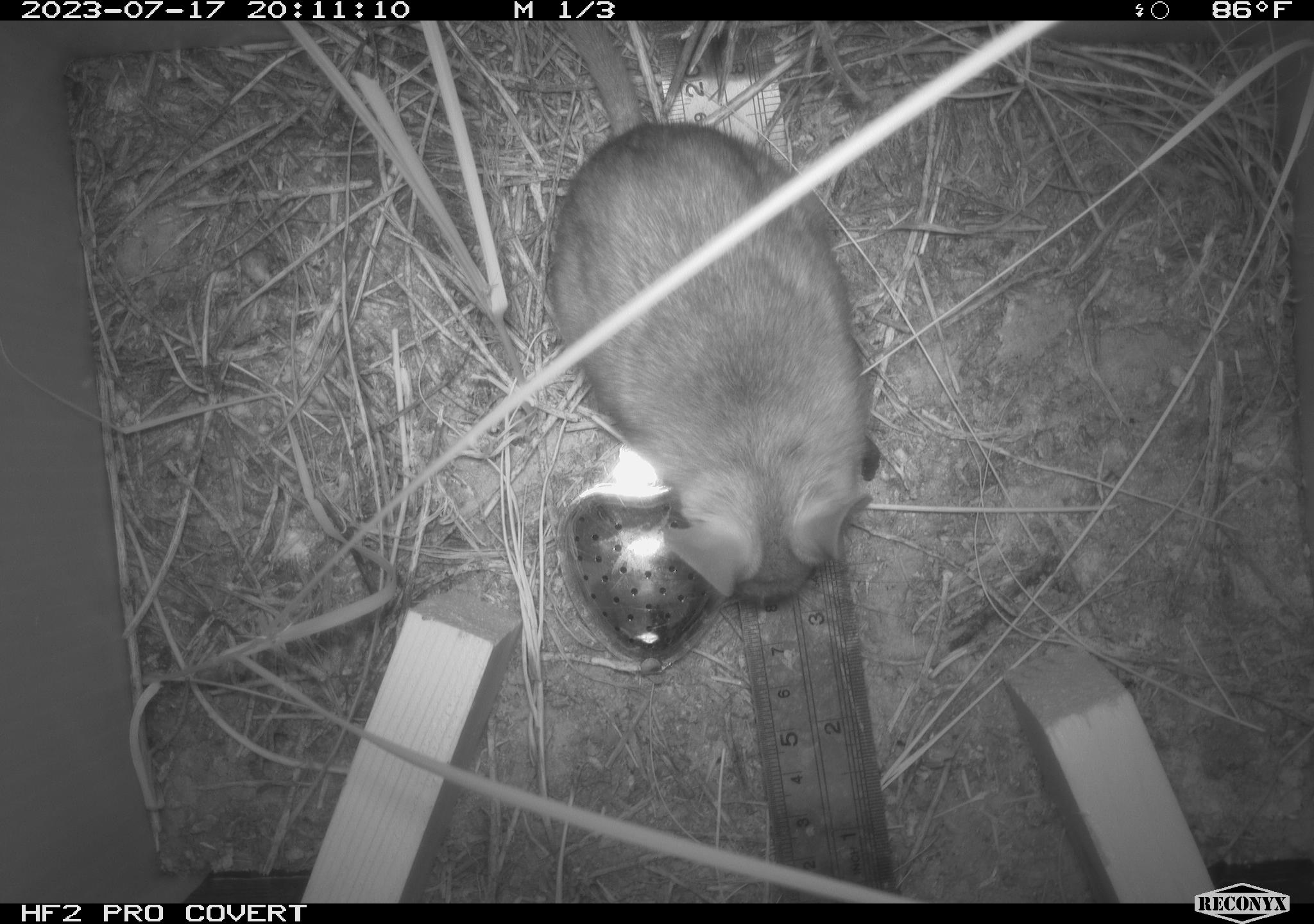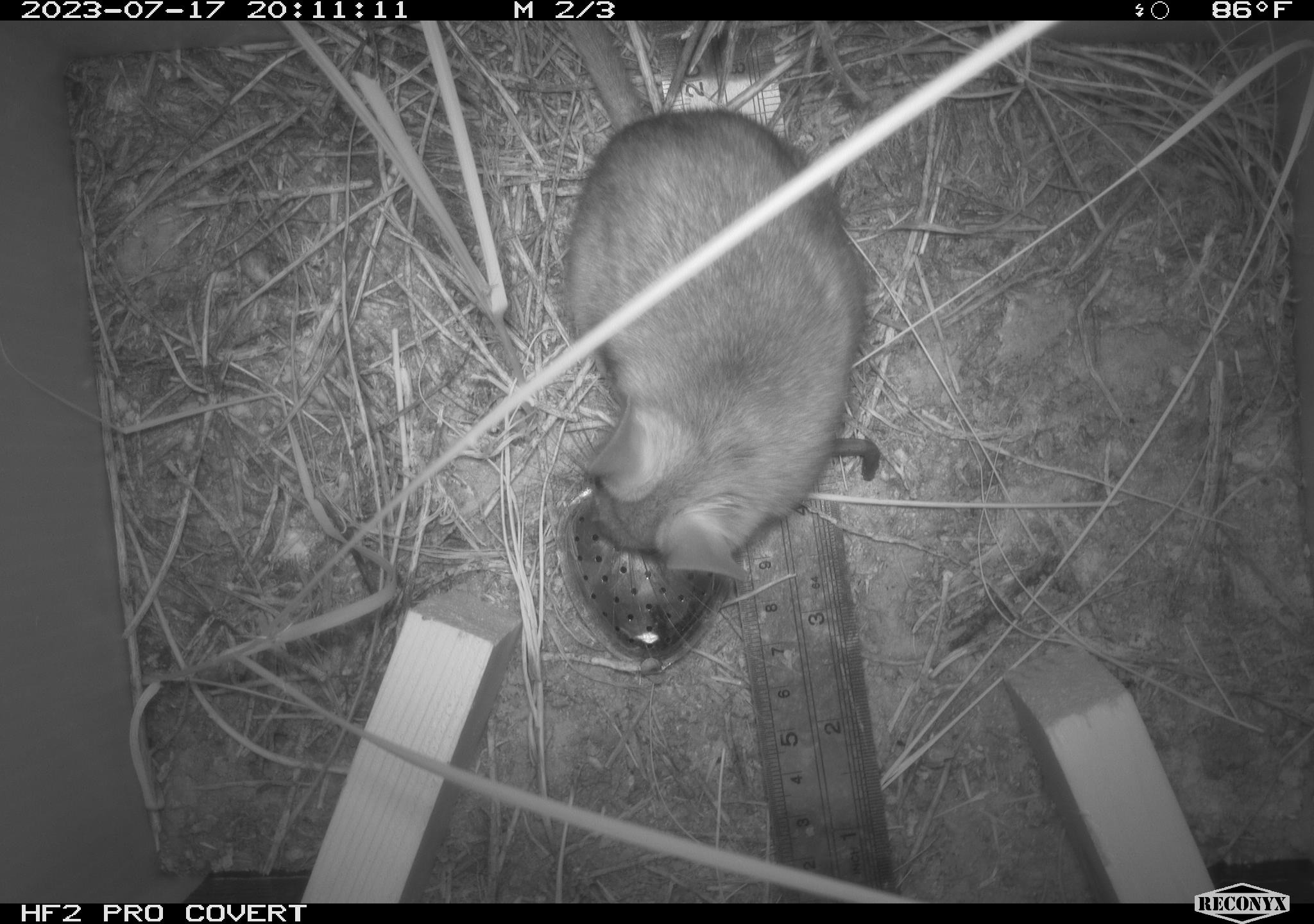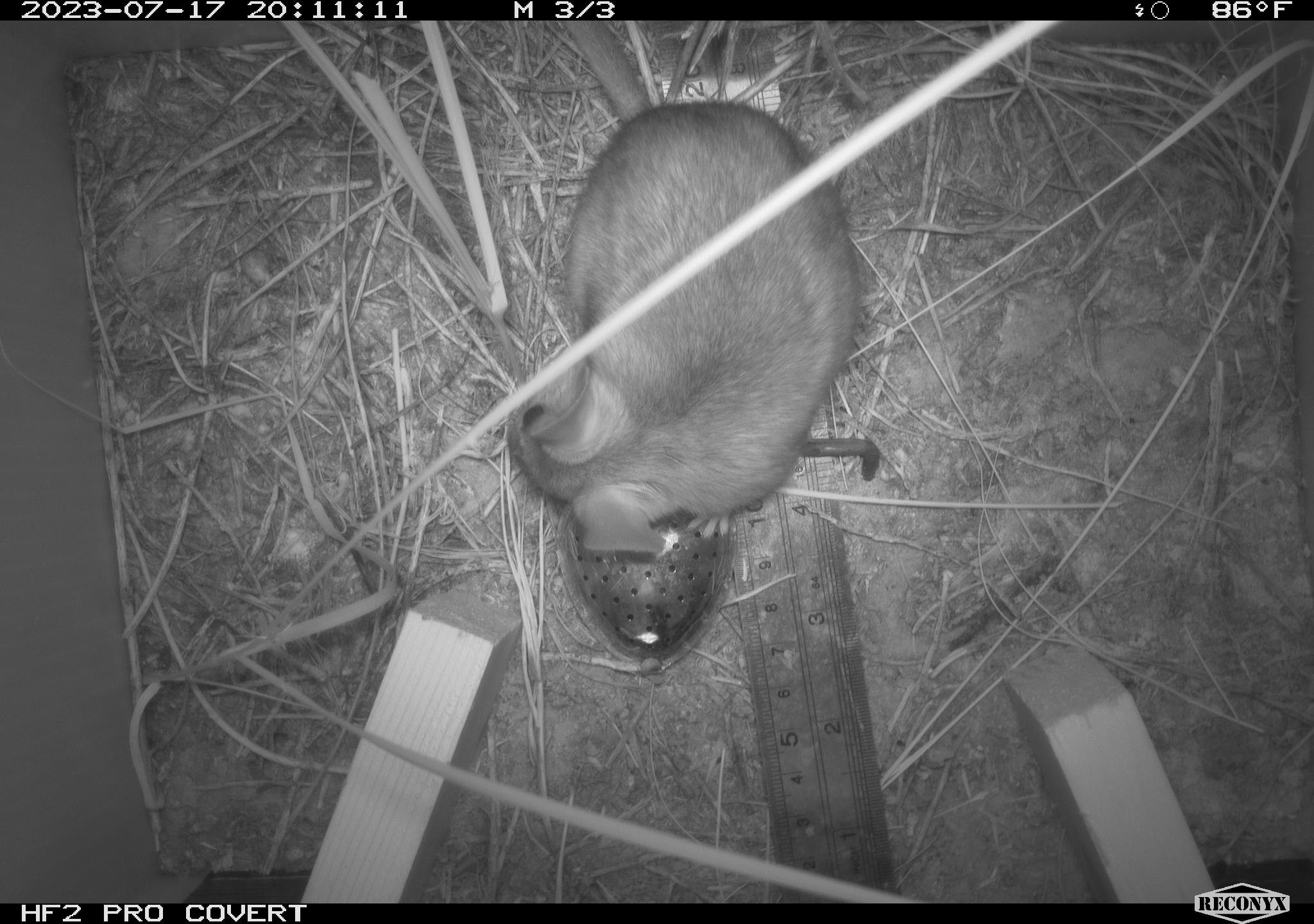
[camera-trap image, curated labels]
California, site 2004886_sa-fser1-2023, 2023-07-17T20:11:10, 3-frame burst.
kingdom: Animalia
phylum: Chordata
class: Mammalia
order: Rodentia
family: Cricetidae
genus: Neotoma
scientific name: Neotoma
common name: pack rat or woodrat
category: neotoma species